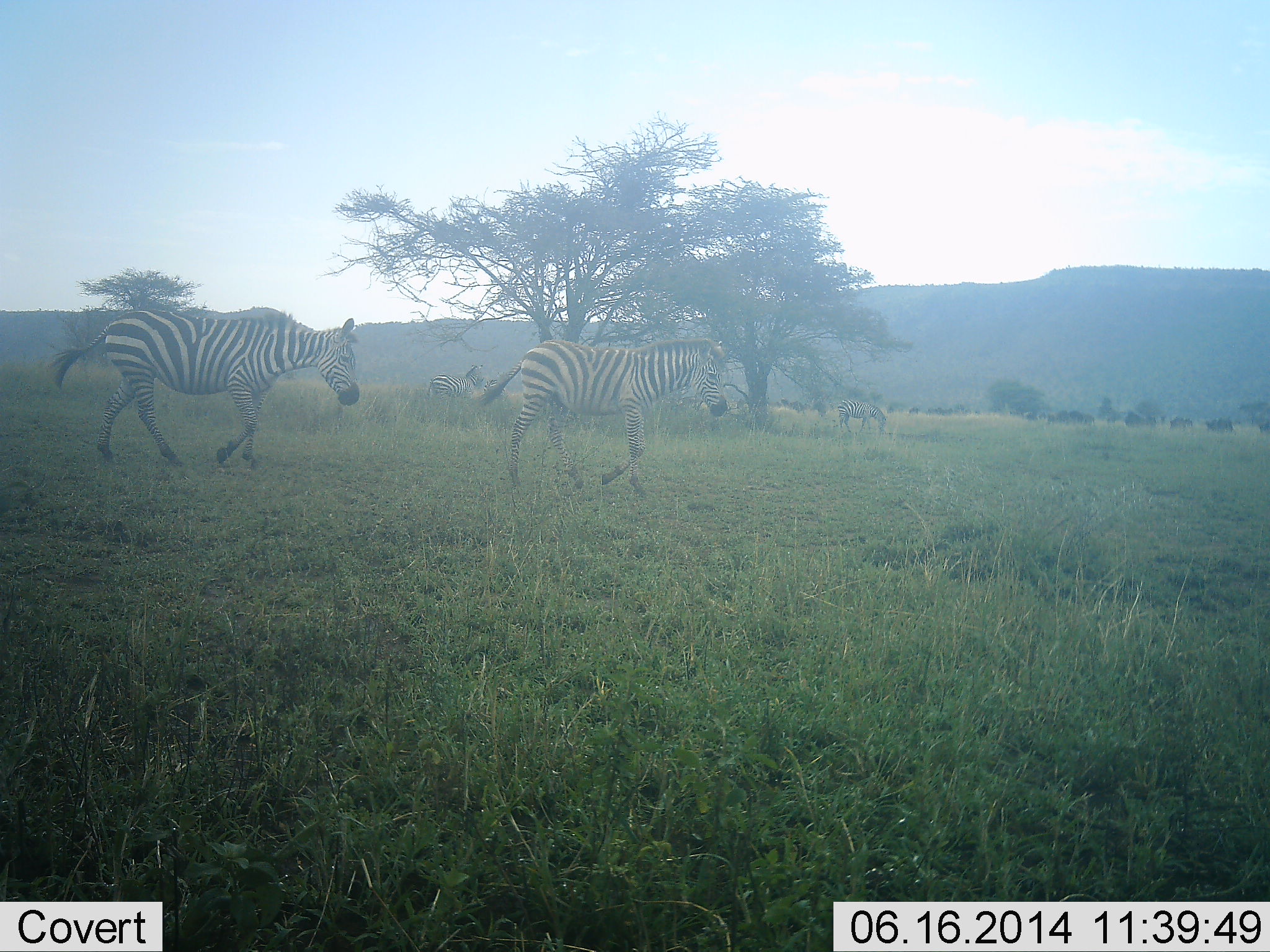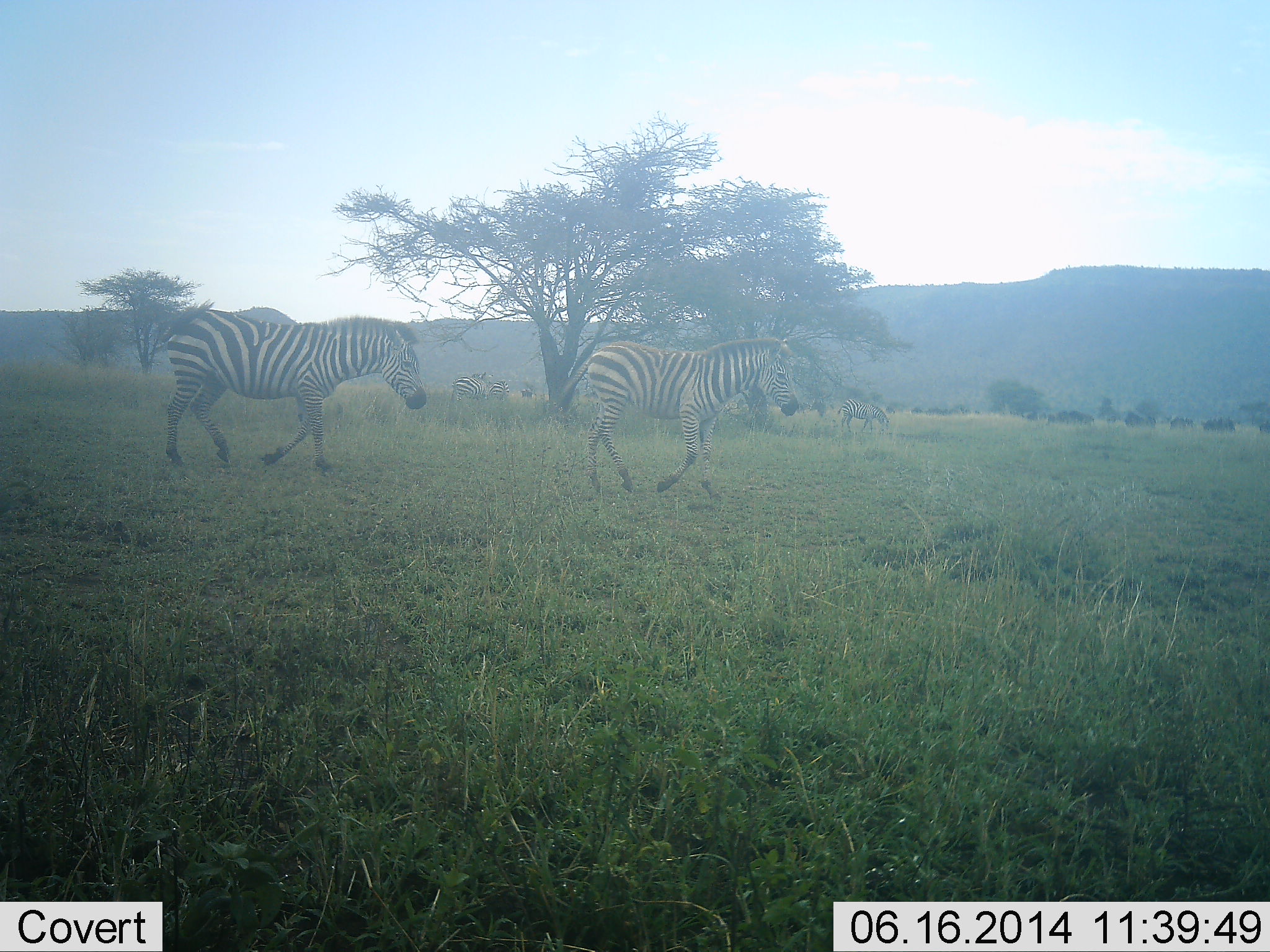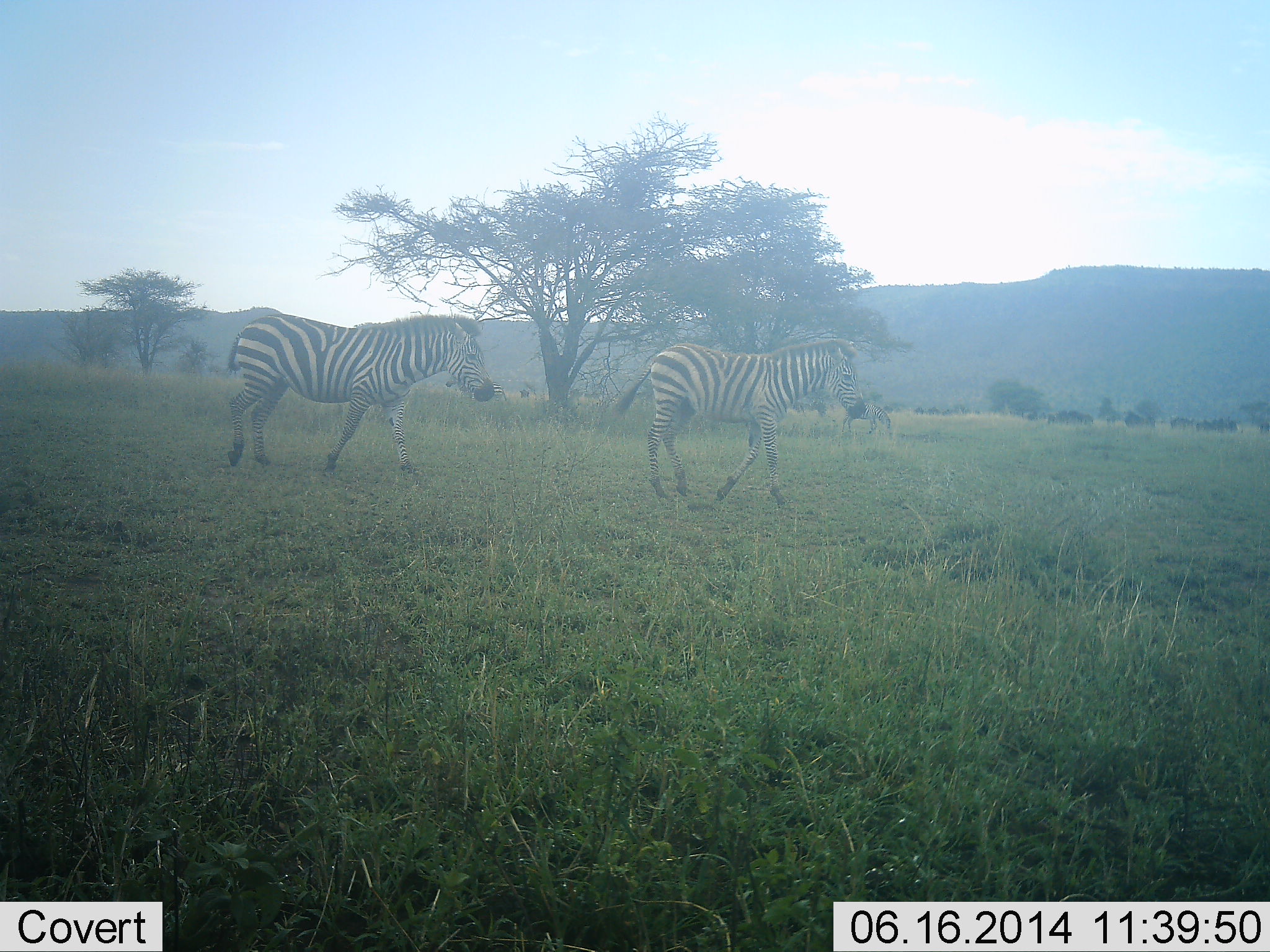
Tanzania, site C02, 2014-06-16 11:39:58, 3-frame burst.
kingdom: Animalia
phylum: Chordata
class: Mammalia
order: Perissodactyla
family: Equidae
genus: Equus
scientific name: Equus quagga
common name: plains zebra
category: zebra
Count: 4.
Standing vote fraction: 8%.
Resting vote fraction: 0%.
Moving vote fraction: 100%.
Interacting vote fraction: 0%.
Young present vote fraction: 0%.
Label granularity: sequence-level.